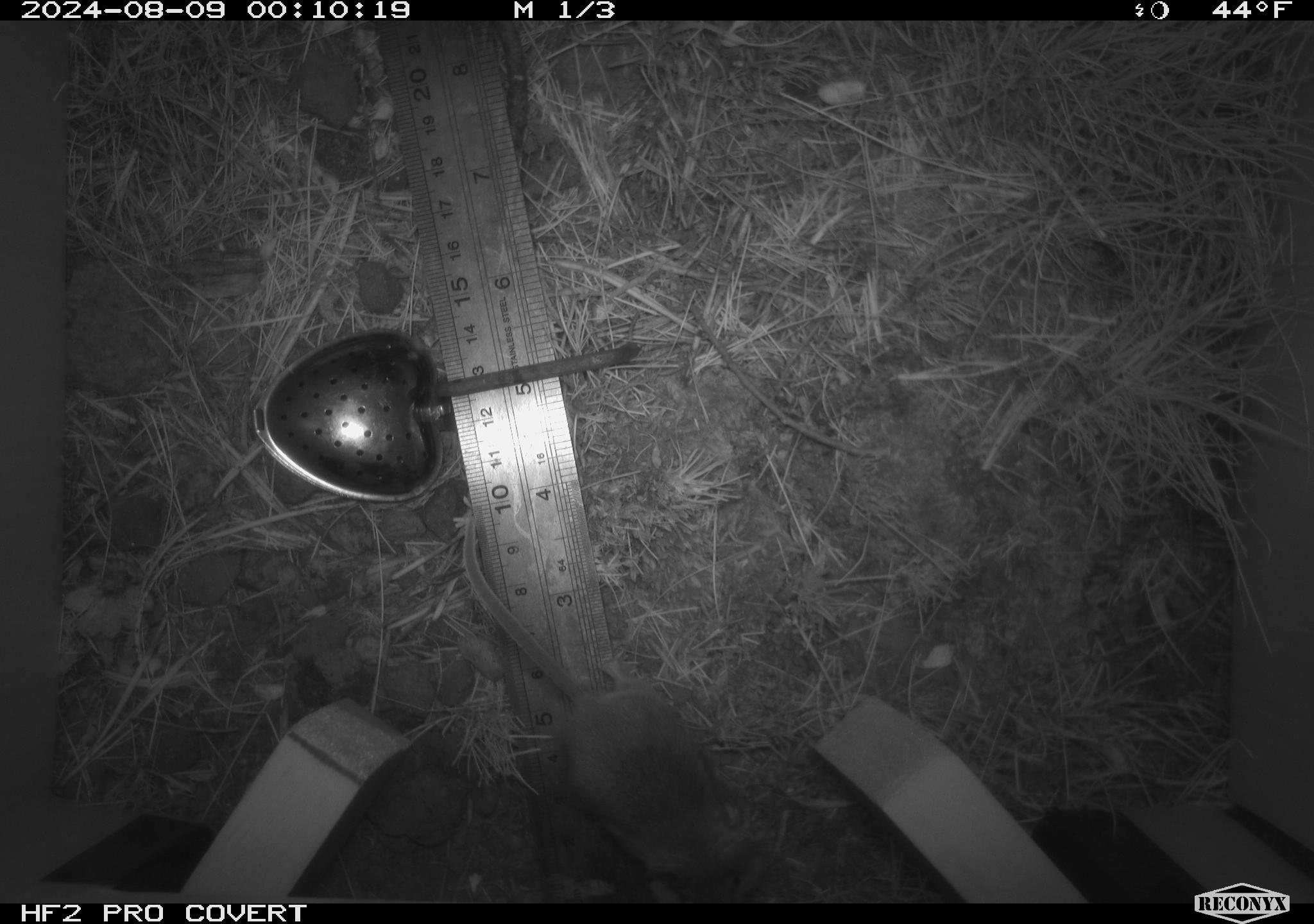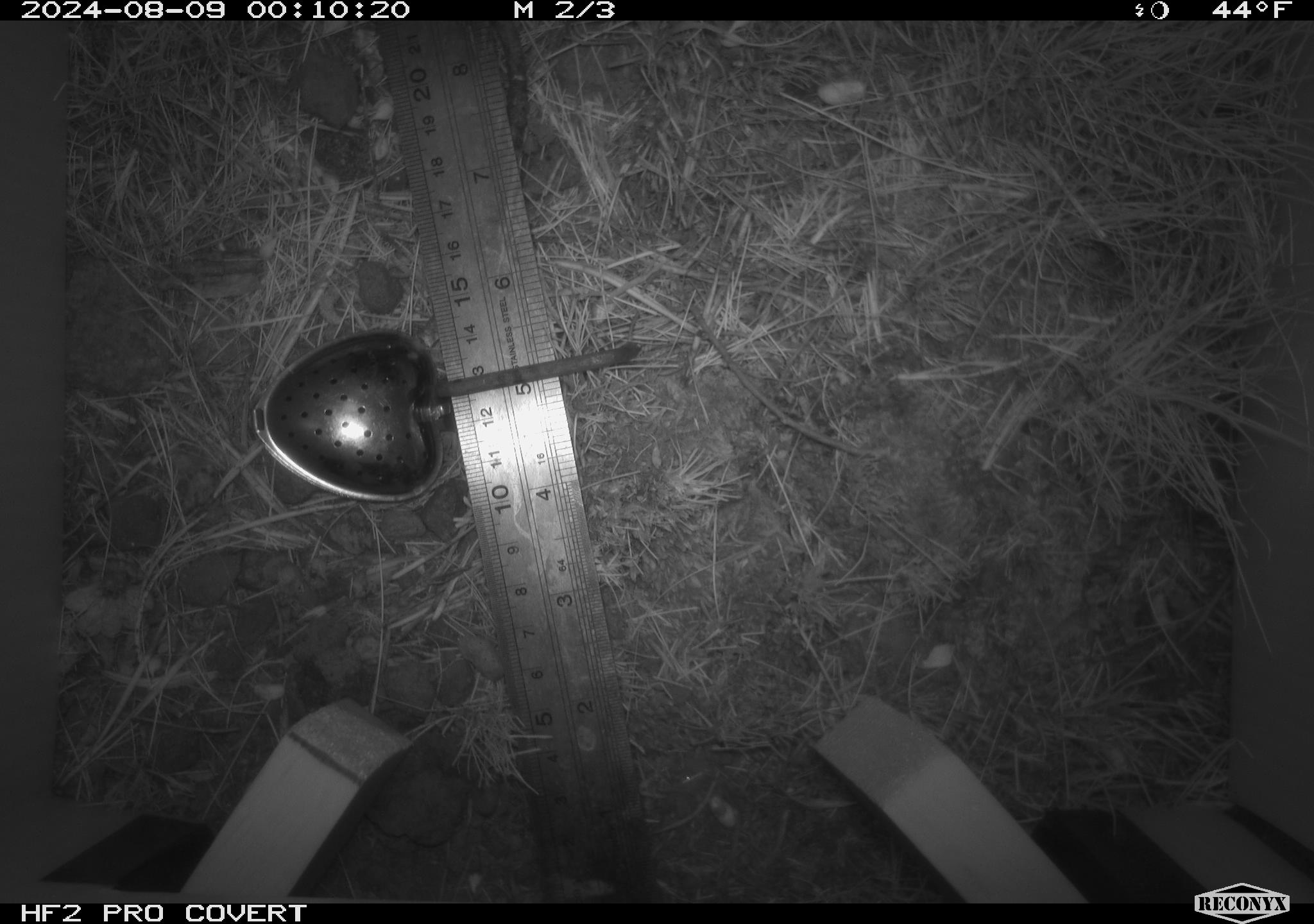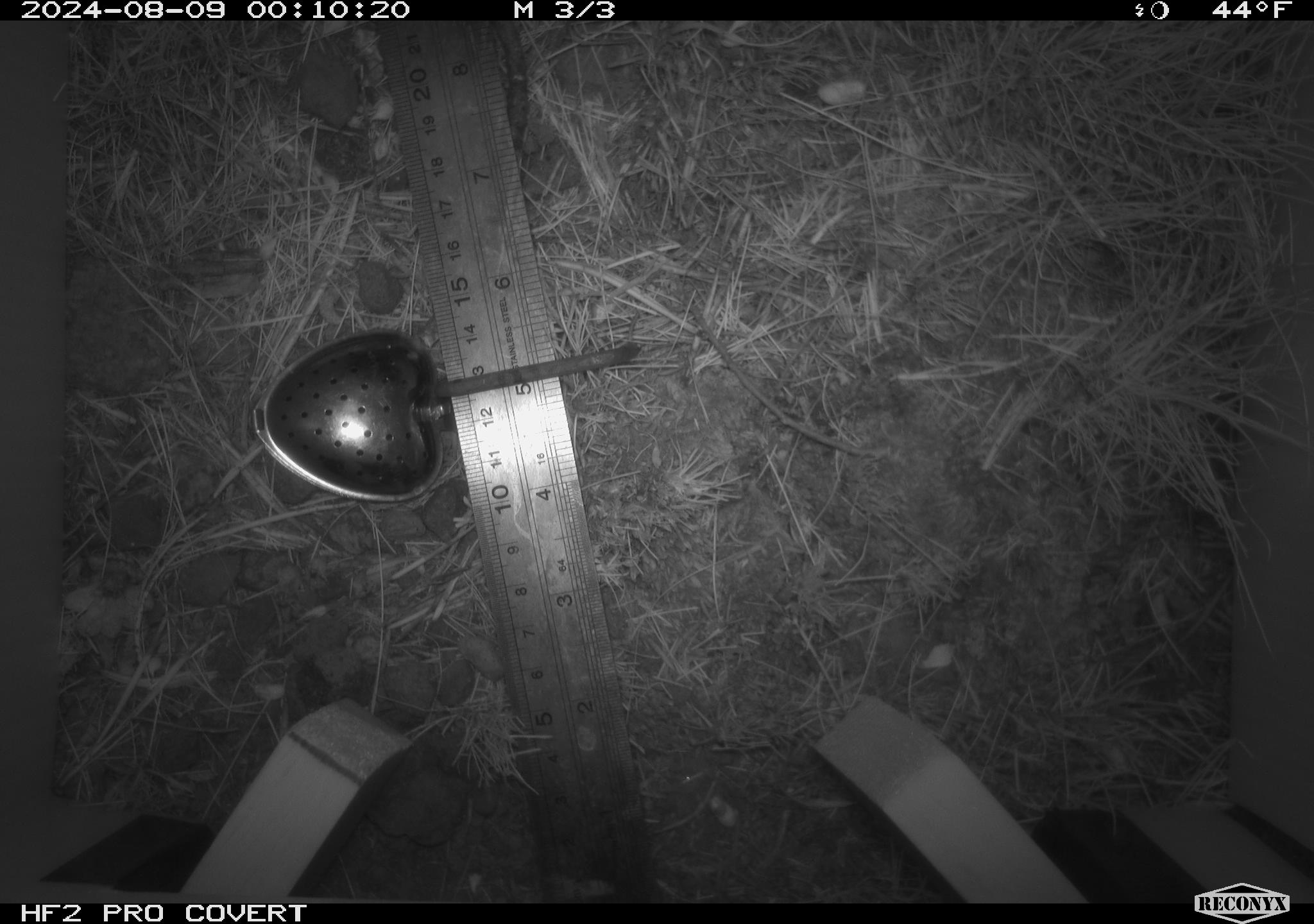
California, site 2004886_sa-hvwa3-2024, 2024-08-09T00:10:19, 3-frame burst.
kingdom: Animalia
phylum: Chordata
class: Mammalia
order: Rodentia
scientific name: Rodentia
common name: mouse species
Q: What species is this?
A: Mouse species (Rodentia).